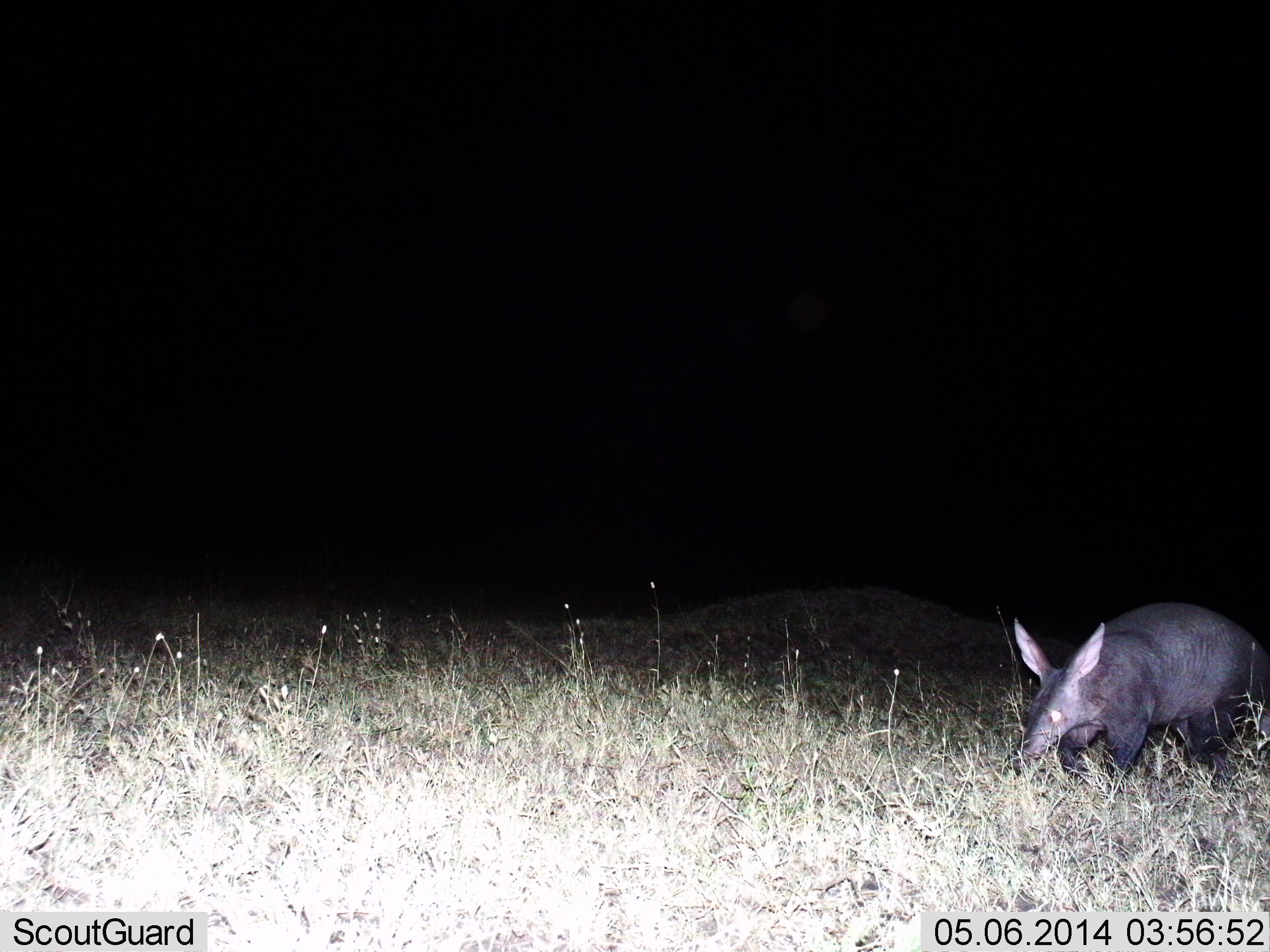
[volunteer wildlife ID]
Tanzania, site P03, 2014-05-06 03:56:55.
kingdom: Animalia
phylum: Chordata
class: Mammalia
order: Tubulidentata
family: Orycteropodidae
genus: Orycteropus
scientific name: Orycteropus afer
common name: aardvark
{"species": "aardvark (Orycteropus afer)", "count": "1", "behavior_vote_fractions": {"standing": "20%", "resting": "0%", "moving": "80%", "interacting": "0%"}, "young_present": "0%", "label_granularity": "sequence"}